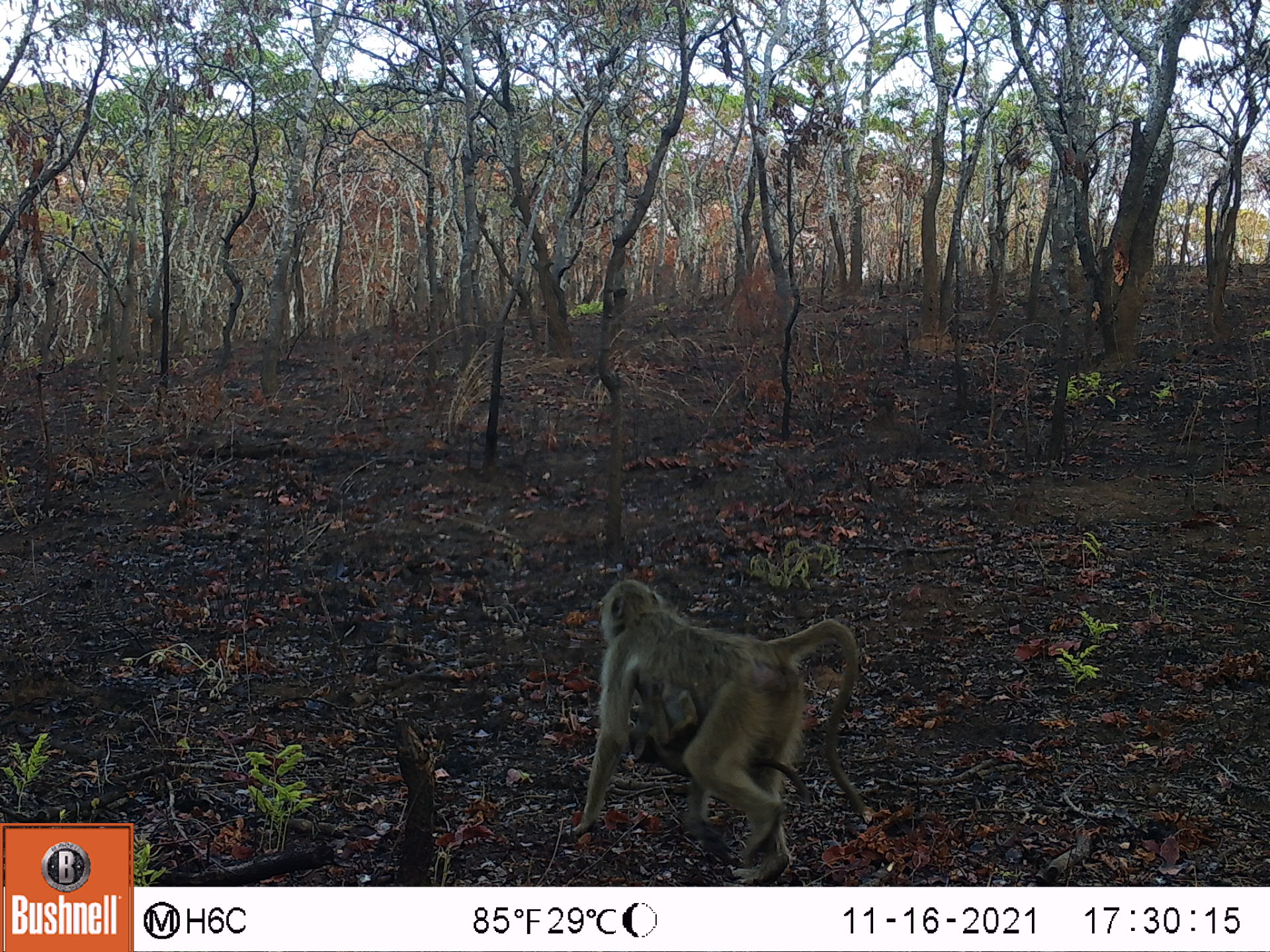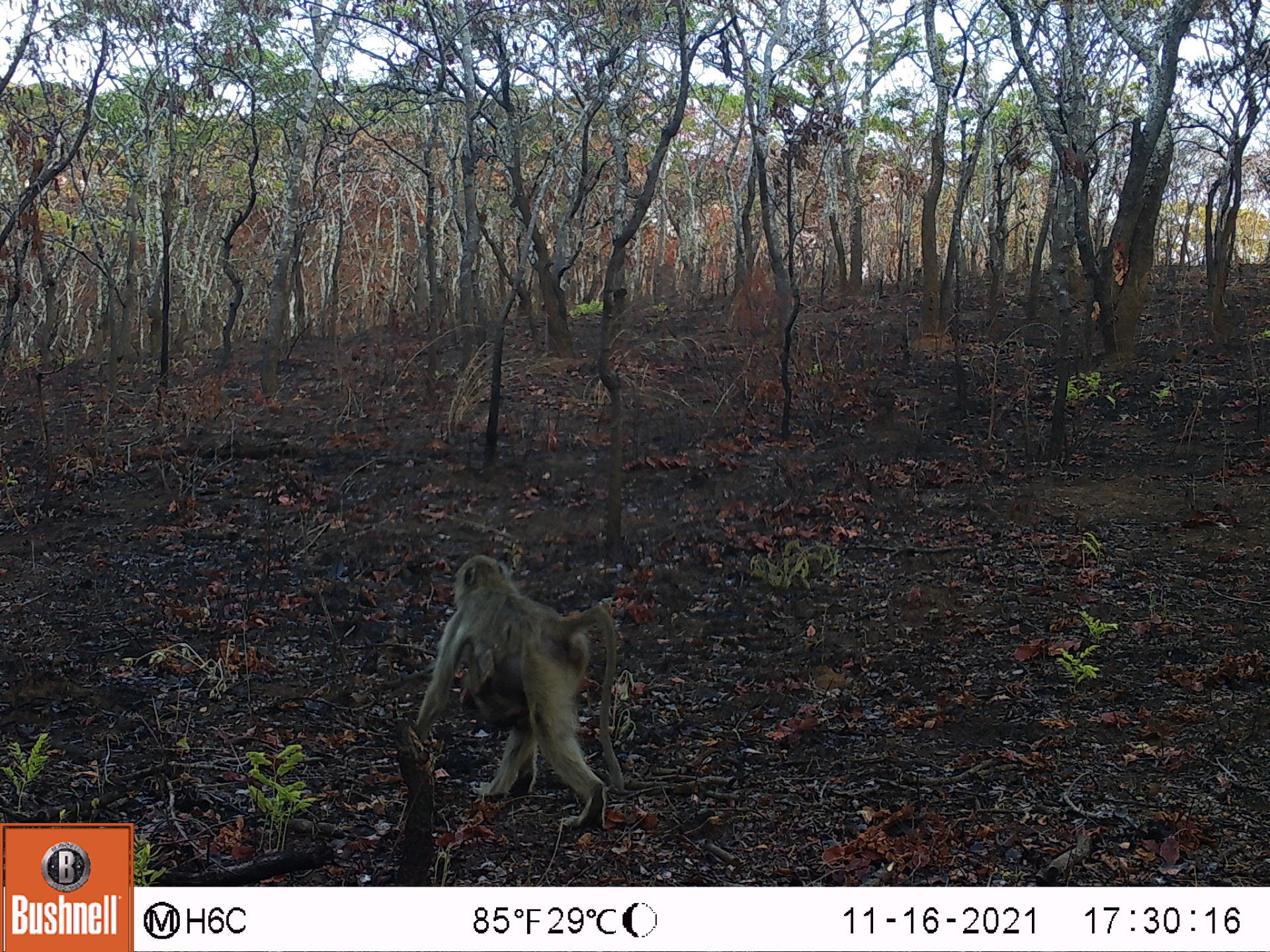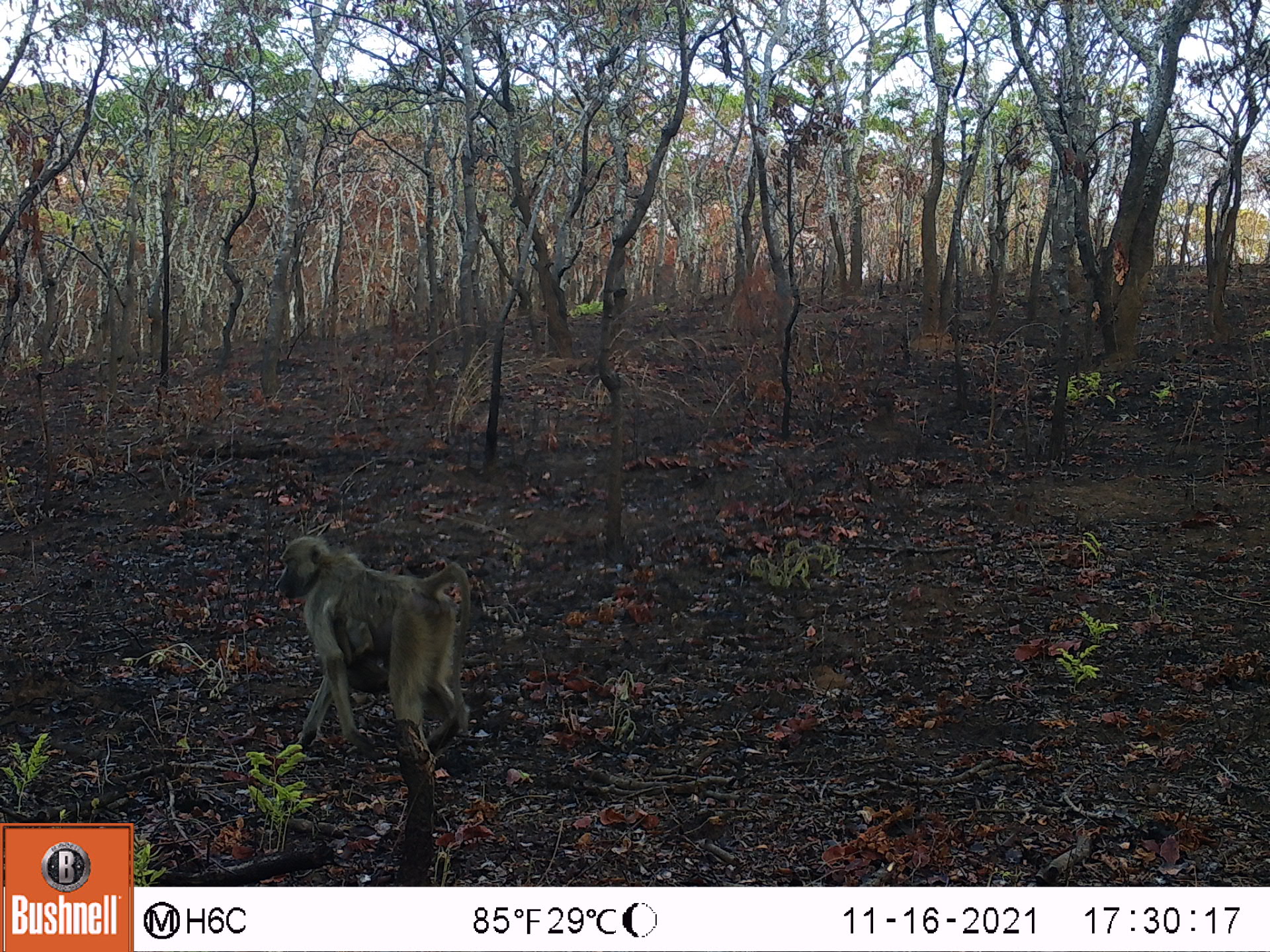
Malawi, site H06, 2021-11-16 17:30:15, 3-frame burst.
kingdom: Animalia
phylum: Chordata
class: Mammalia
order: Primates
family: Cercopithecidae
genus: Papio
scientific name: Papio cynocephalus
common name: yellow baboon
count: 2